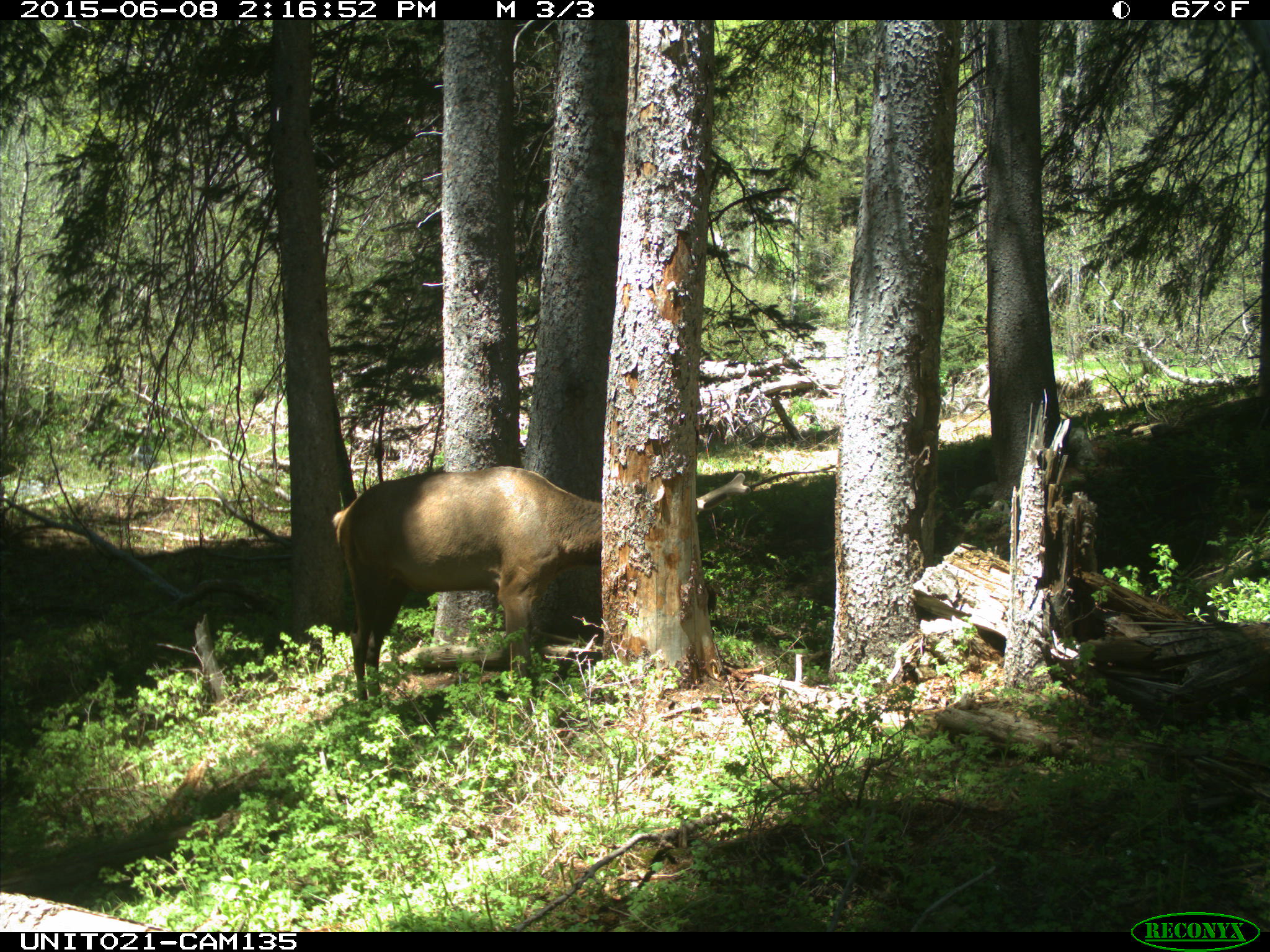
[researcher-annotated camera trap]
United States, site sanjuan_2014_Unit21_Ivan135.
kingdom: Animalia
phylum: Chordata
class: Mammalia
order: Artiodactyla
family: Cervidae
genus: Cervus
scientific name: Cervus elaphus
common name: red deer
Cervus elaphus (red deer).